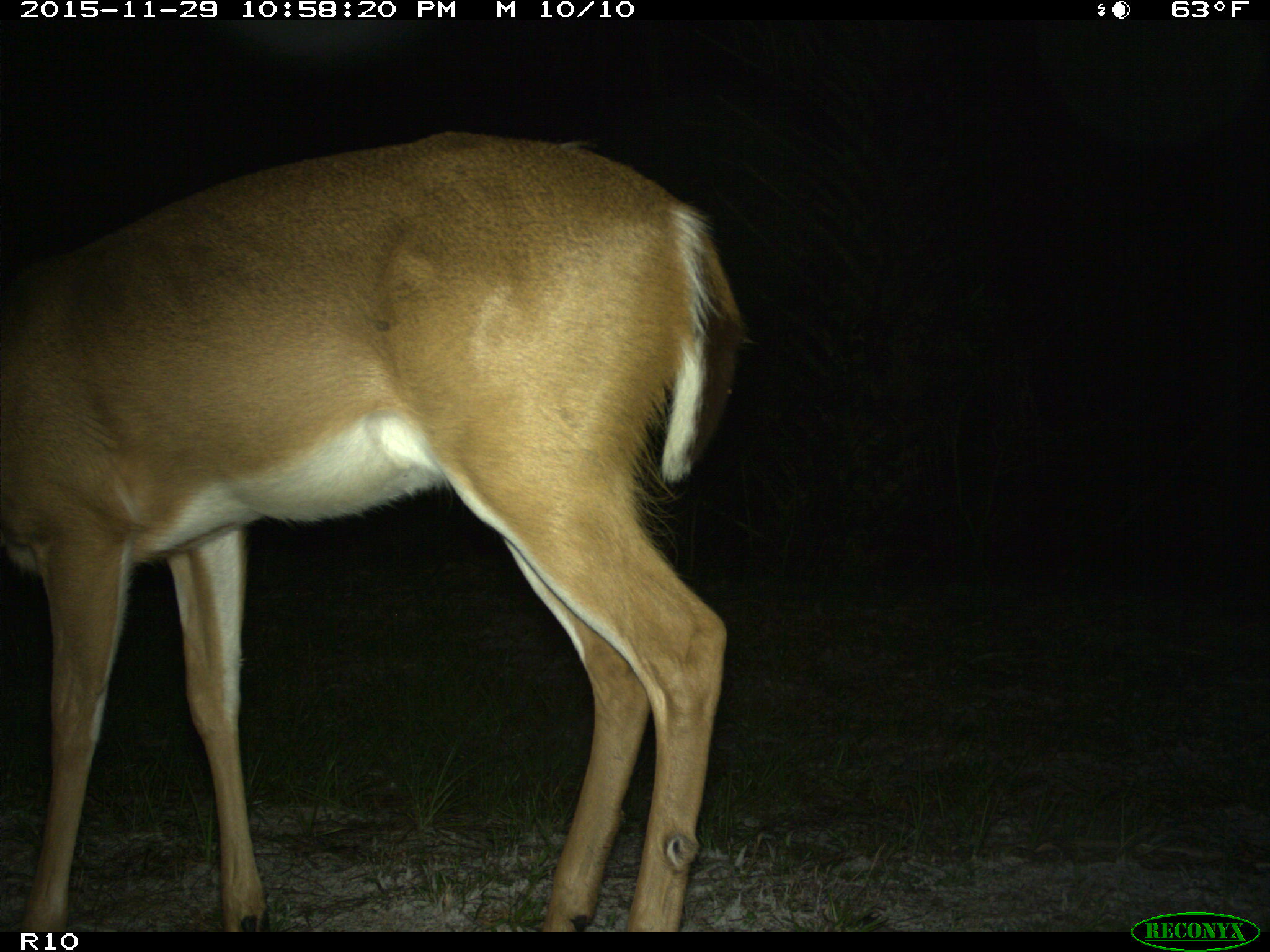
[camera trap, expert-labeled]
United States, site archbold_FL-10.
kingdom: Animalia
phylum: Chordata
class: Mammalia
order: Artiodactyla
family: Cervidae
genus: Odocoileus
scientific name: Odocoileus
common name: deer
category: unidentified deer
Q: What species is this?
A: Unidentified deer (deer) (Odocoileus).